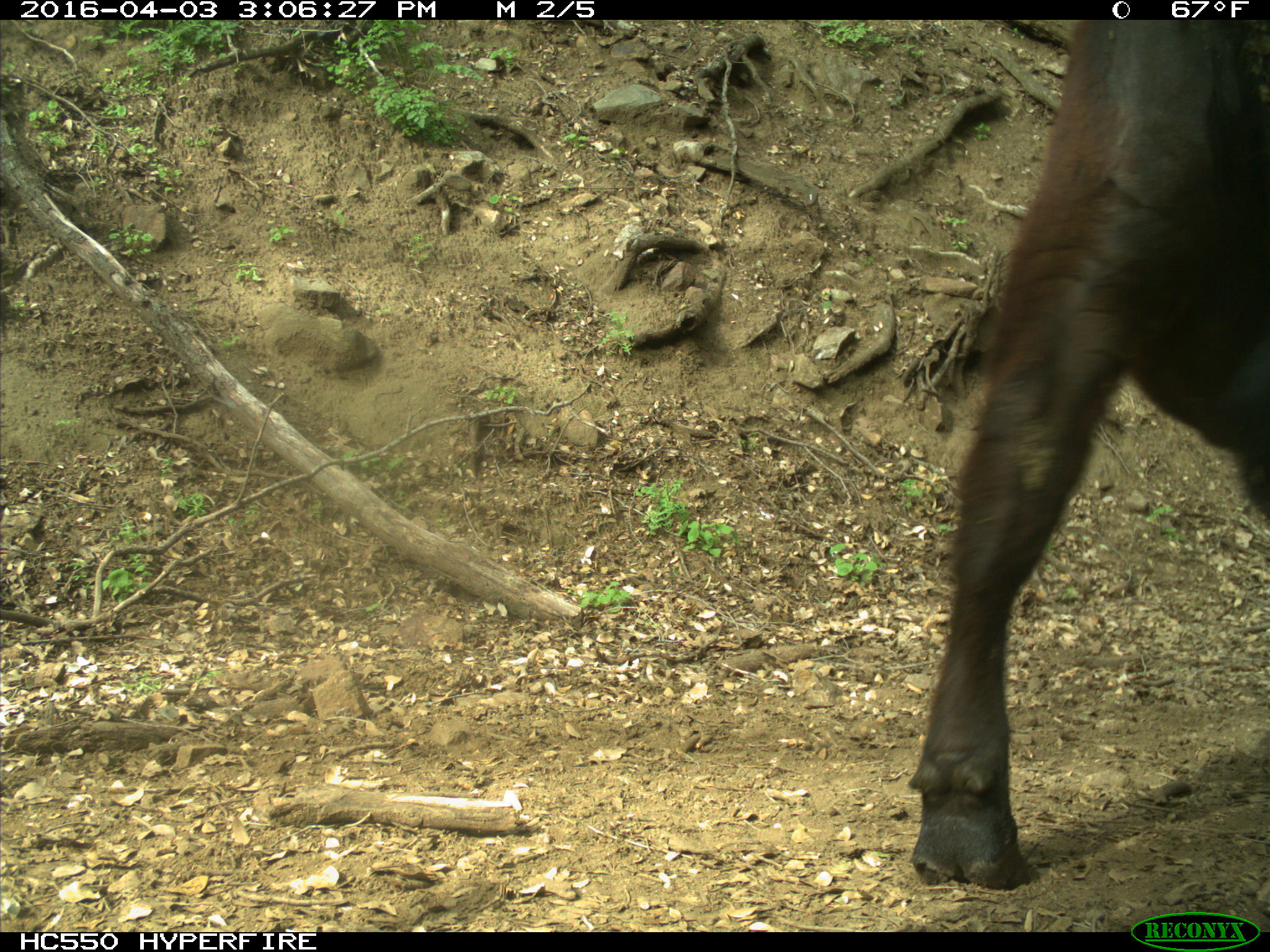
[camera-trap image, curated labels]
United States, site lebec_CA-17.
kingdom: Animalia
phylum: Chordata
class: Mammalia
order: Artiodactyla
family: Bovidae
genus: Bos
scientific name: Bos taurus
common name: domestic cow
Bos taurus (domestic cow).